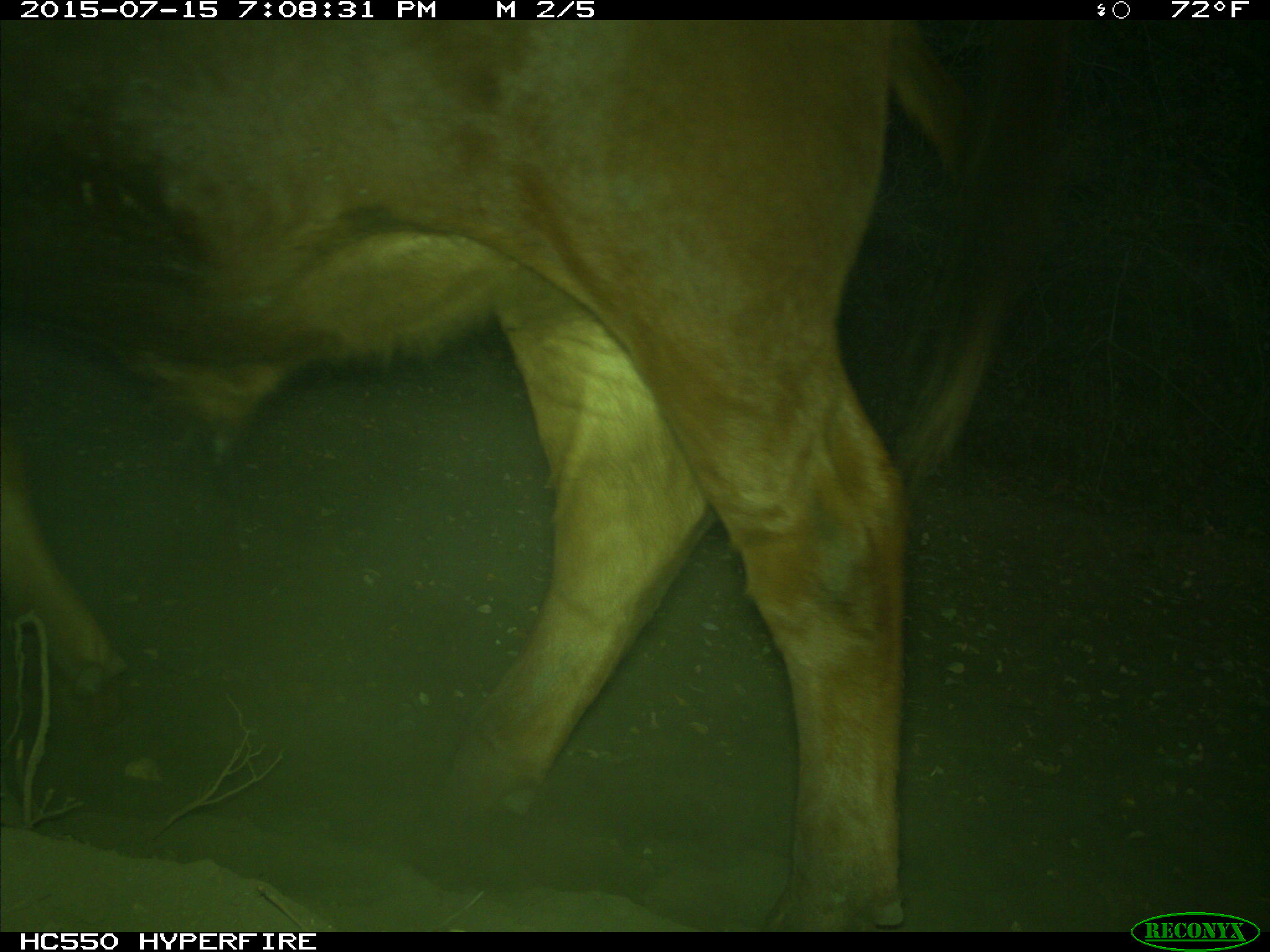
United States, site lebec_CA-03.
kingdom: Animalia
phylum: Chordata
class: Mammalia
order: Artiodactyla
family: Bovidae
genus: Bos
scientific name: Bos taurus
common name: domestic cow